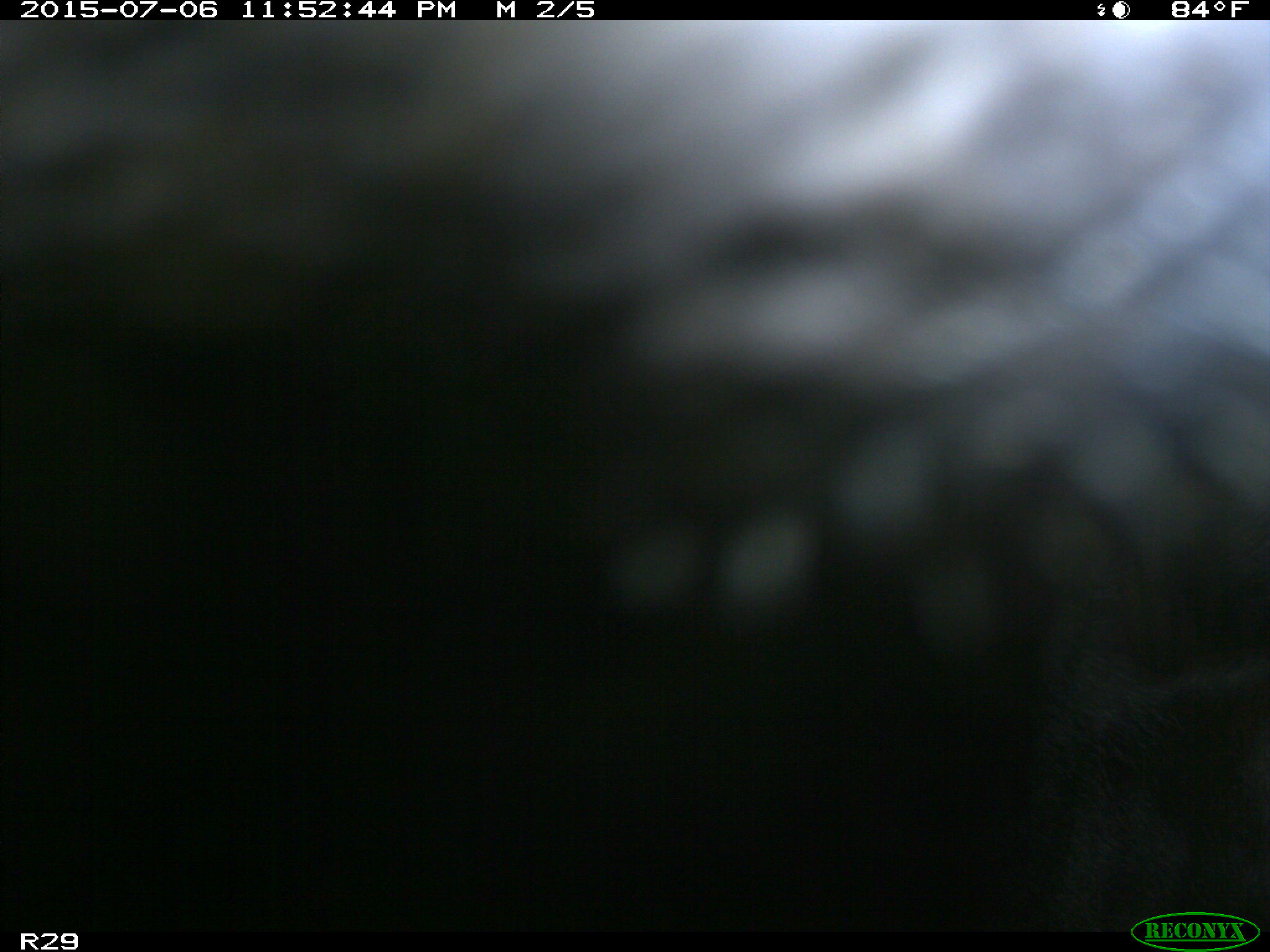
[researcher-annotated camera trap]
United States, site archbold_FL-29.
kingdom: Animalia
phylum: Chordata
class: Mammalia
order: Artiodactyla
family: Bovidae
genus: Bos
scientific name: Bos taurus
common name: domestic cow